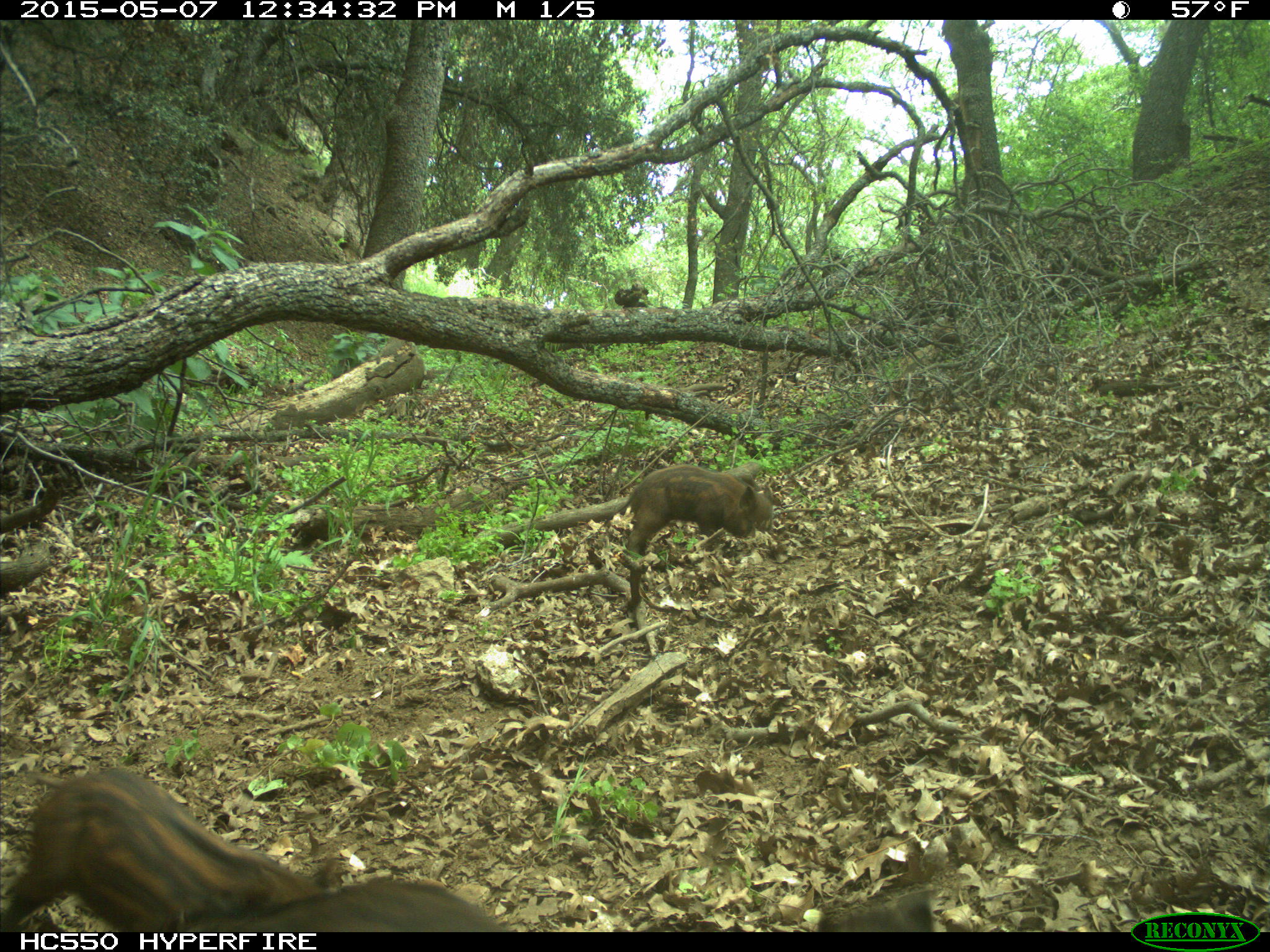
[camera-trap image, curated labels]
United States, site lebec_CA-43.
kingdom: Animalia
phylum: Chordata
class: Mammalia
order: Artiodactyla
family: Suidae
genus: Sus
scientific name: Sus scrofa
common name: wild boar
Sus scrofa (wild boar).